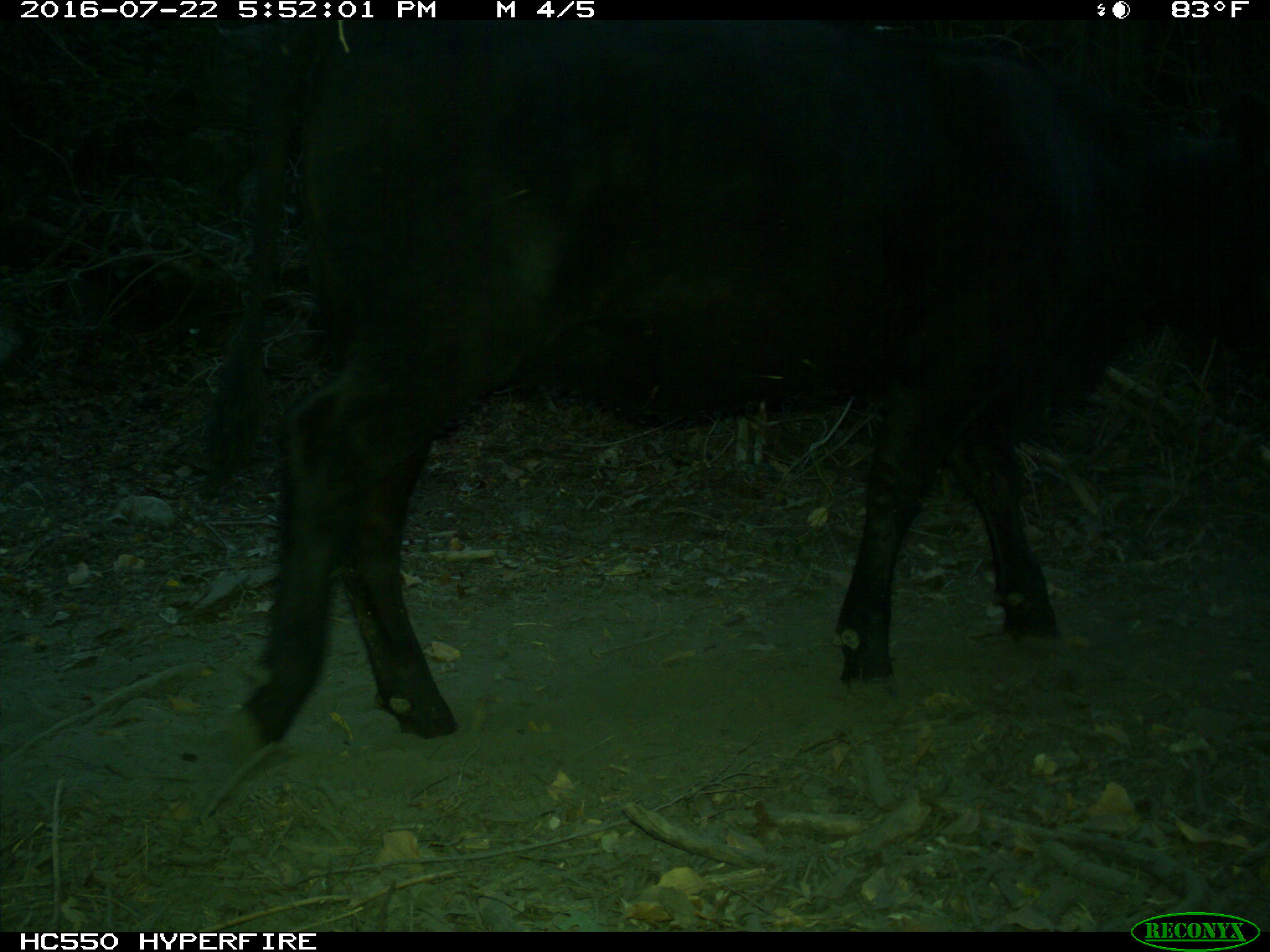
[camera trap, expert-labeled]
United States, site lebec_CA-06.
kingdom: Animalia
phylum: Chordata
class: Mammalia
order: Artiodactyla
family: Bovidae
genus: Bos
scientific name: Bos taurus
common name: domestic cow